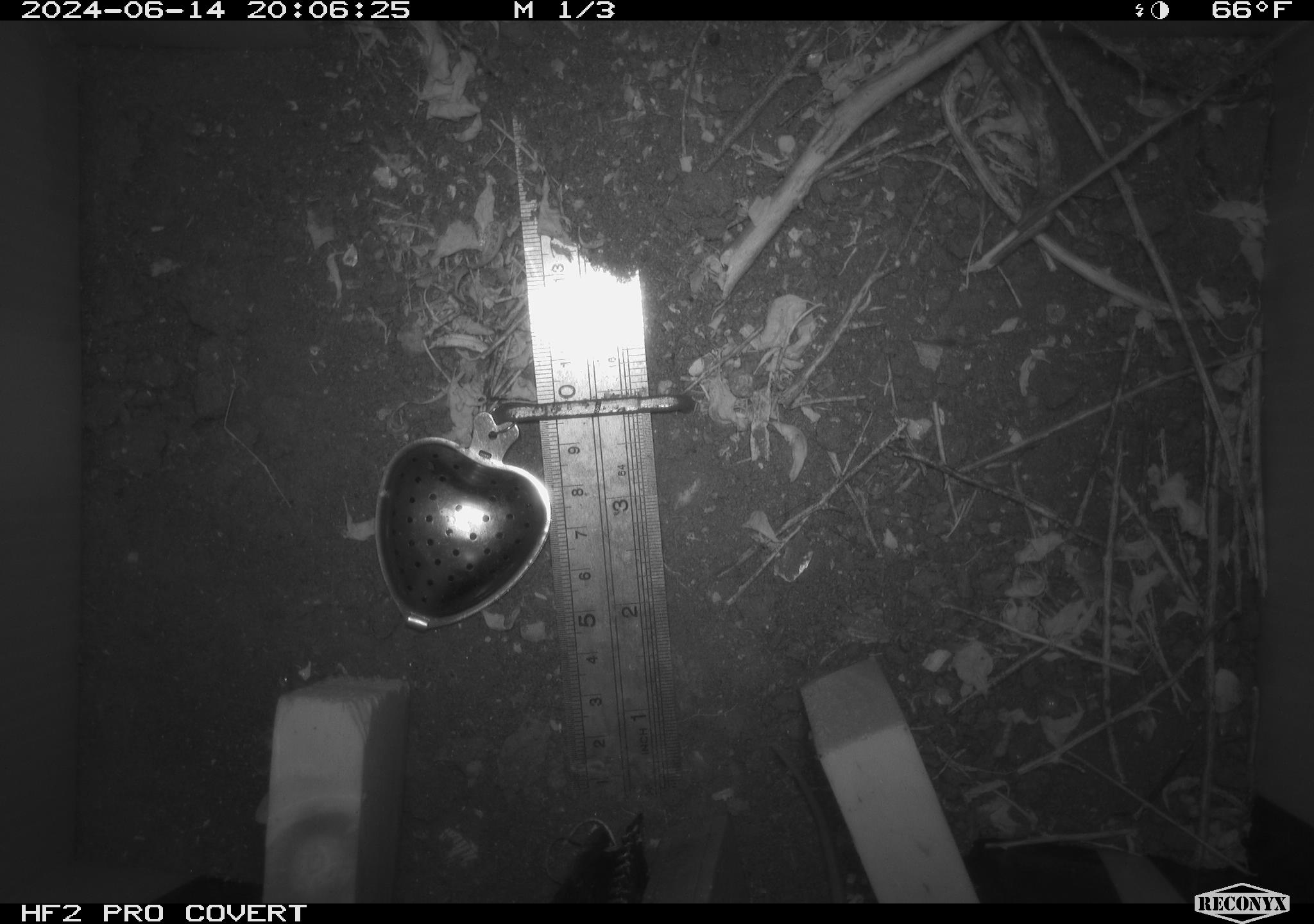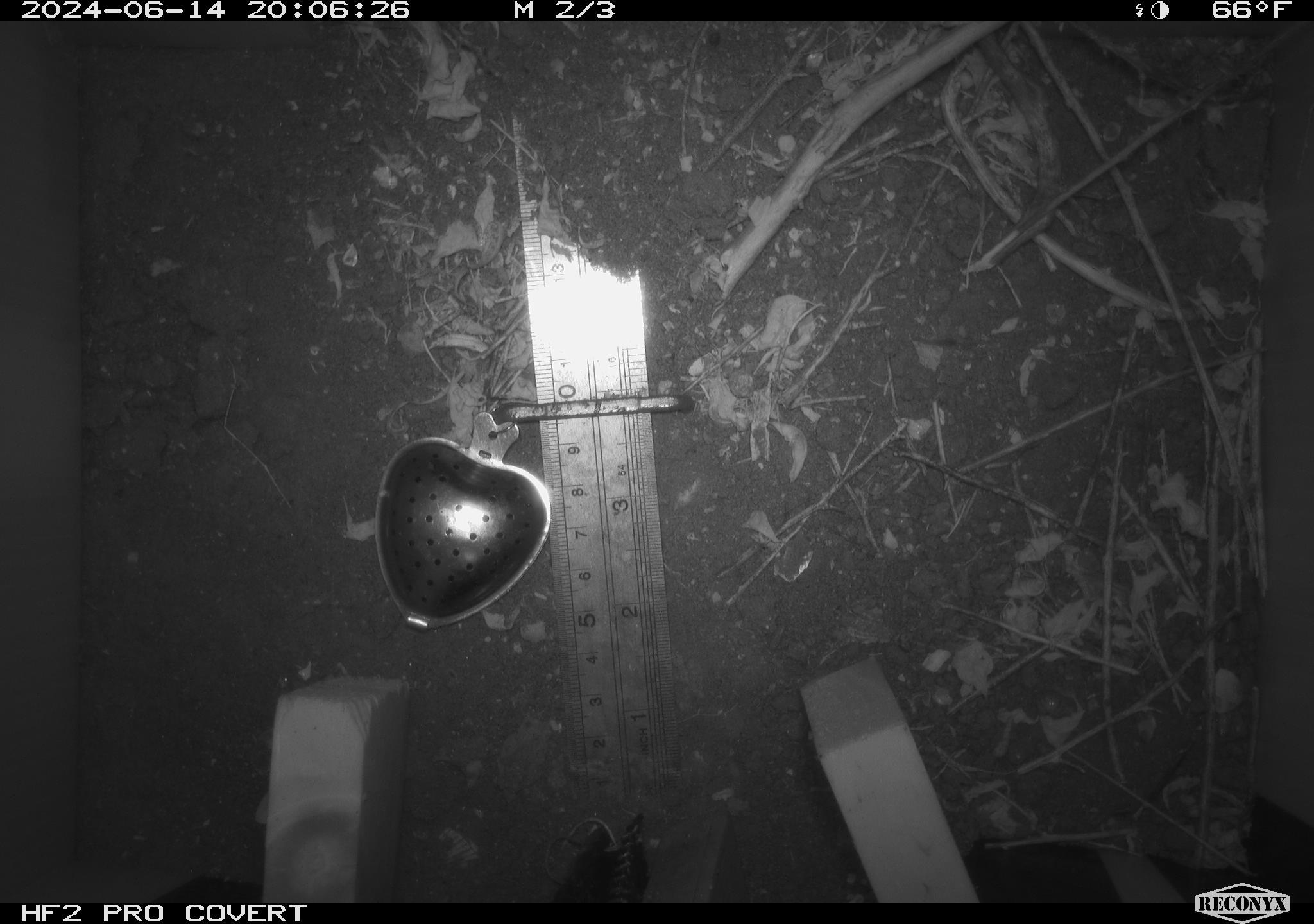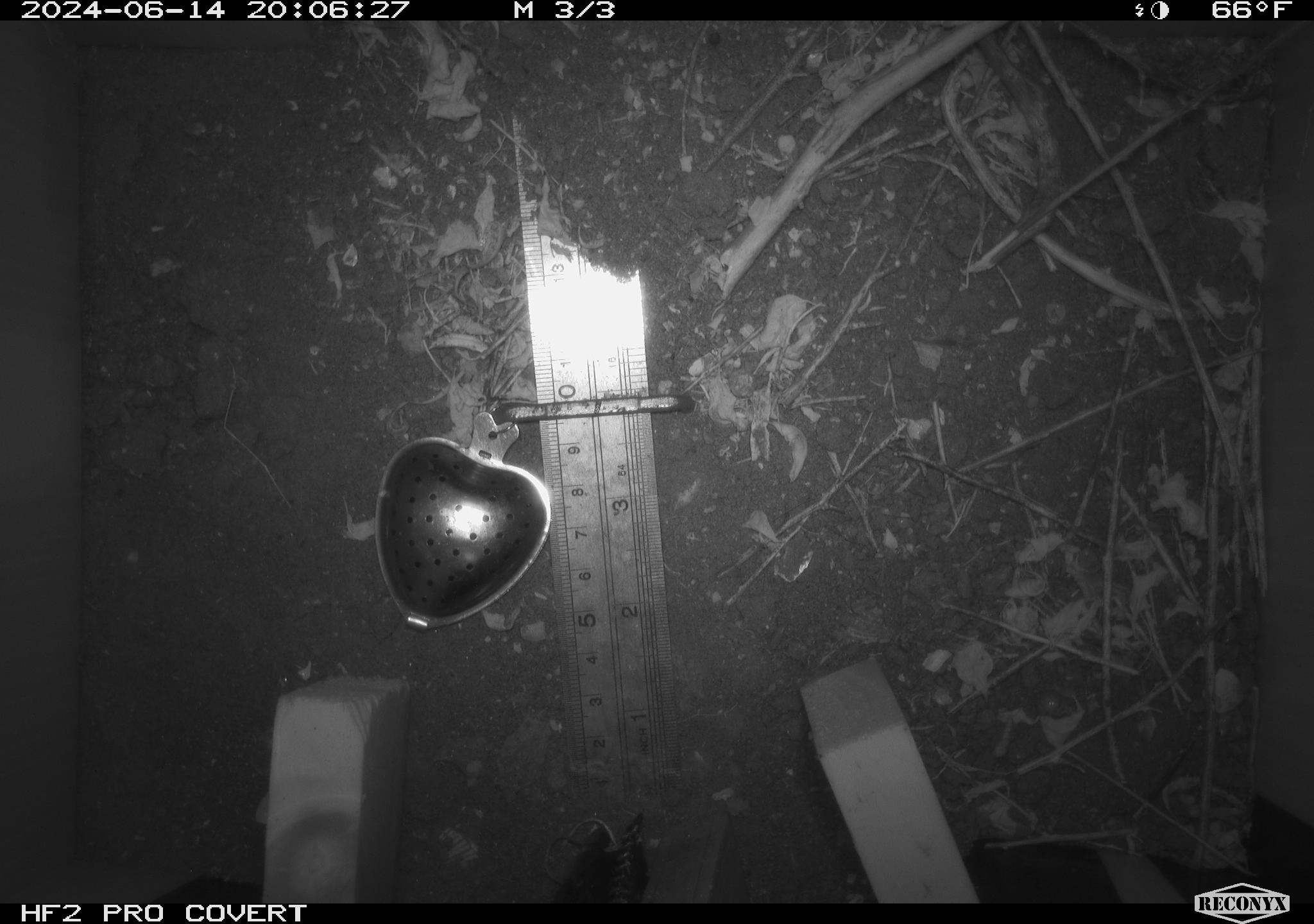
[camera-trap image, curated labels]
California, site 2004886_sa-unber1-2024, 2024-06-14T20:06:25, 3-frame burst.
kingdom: Animalia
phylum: Chordata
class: Mammalia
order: Rodentia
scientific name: Rodentia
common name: mouse species